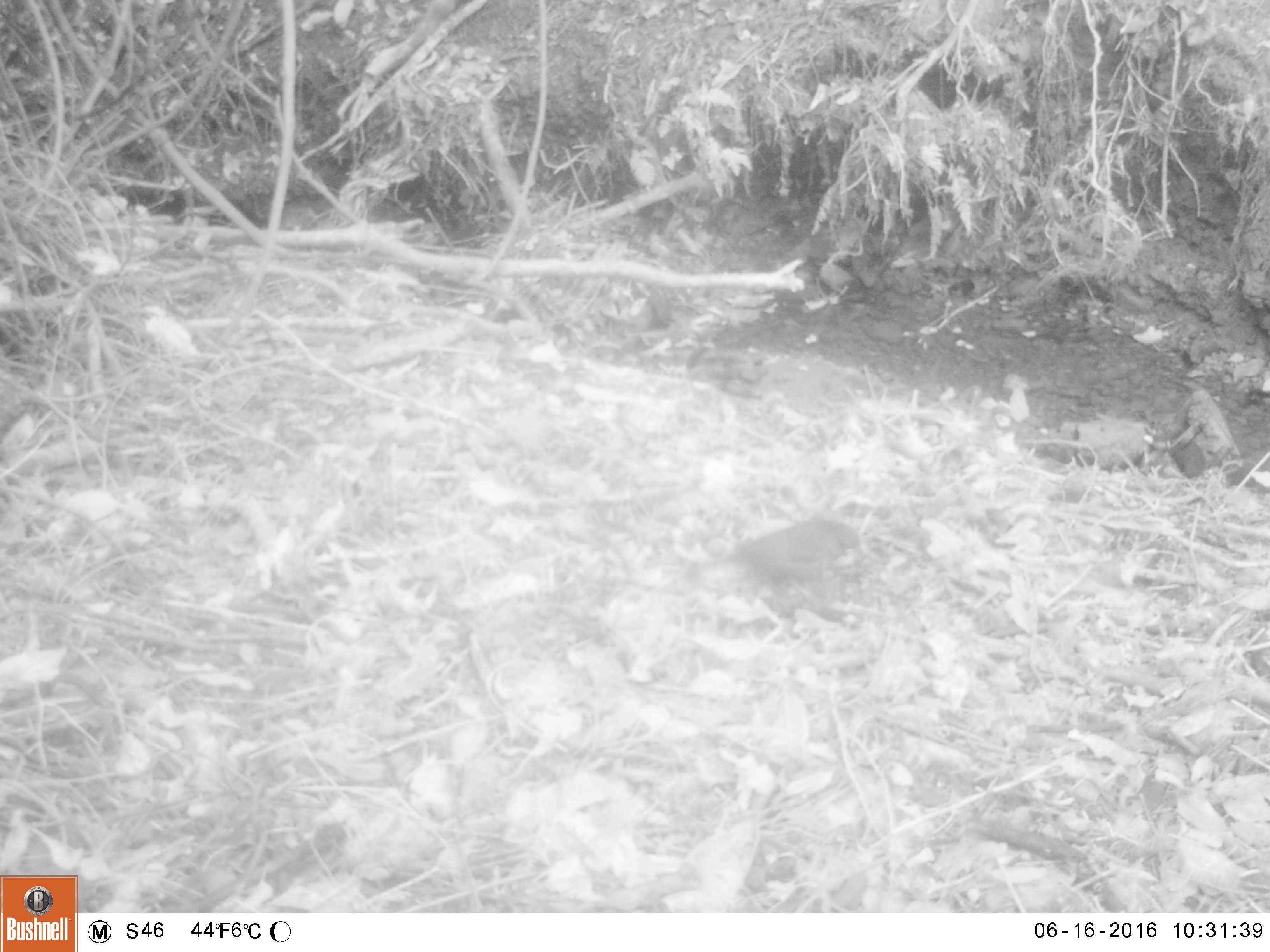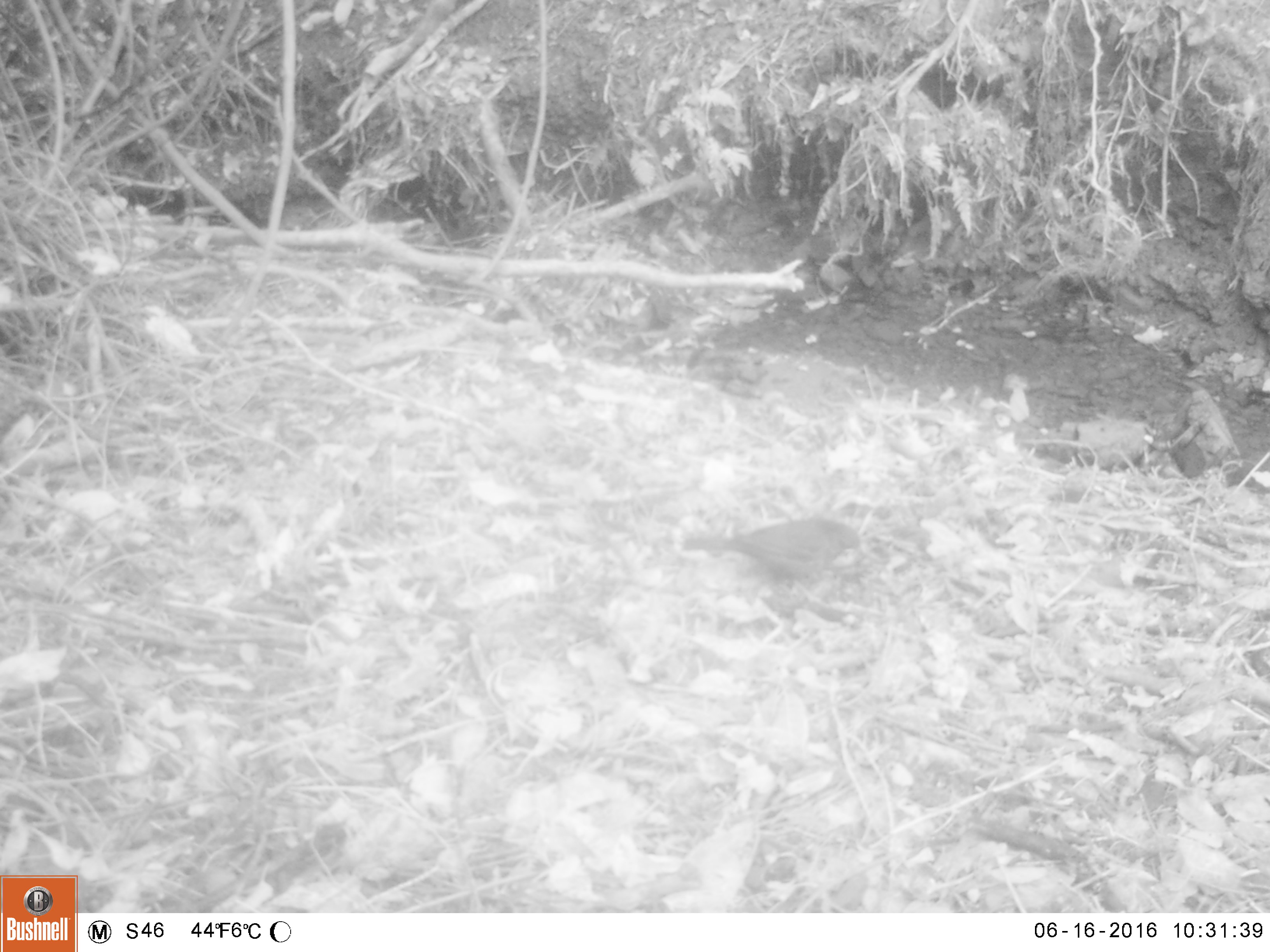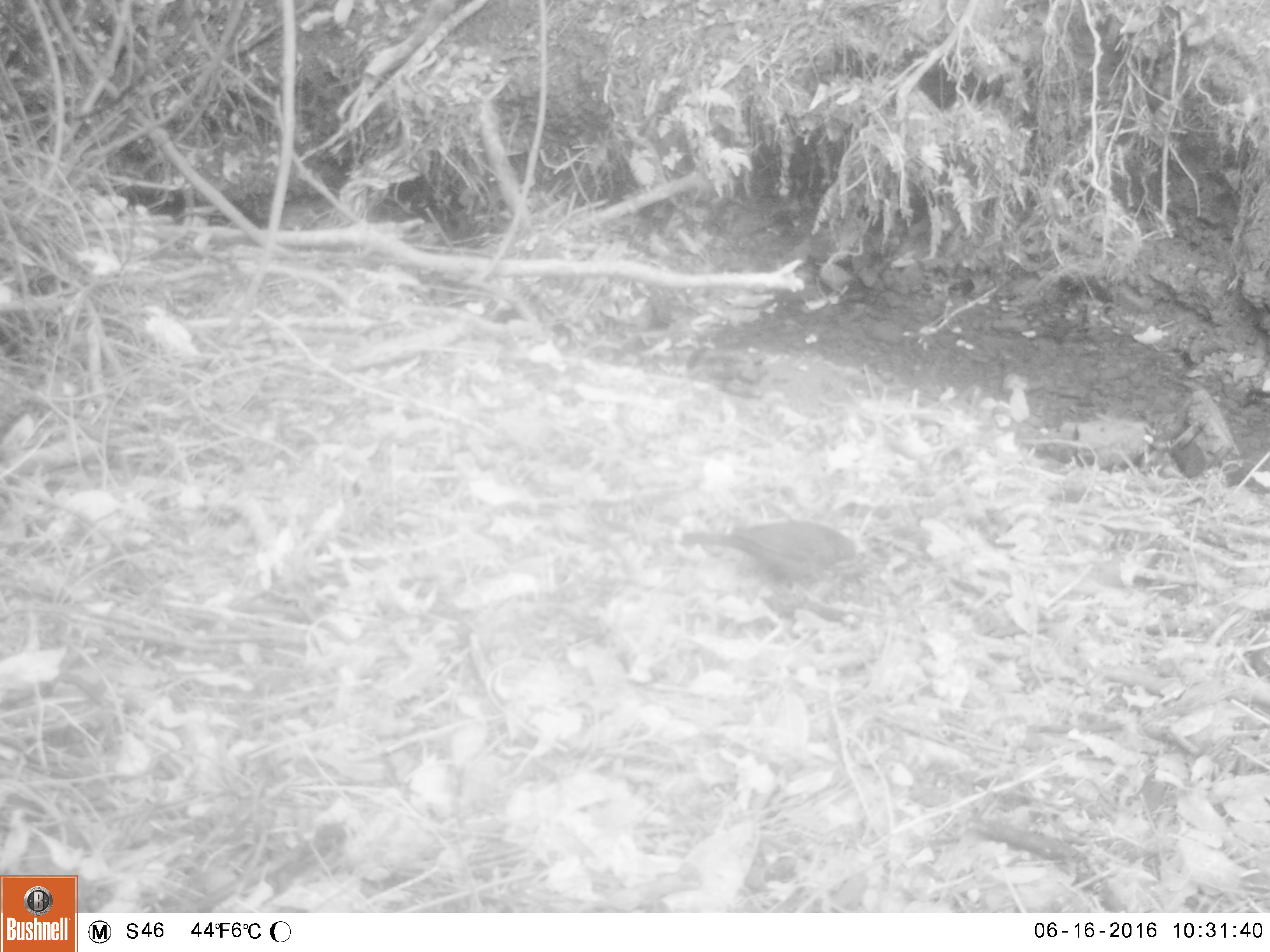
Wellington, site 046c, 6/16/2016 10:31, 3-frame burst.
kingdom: Animalia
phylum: Chordata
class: Aves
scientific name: Aves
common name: bird